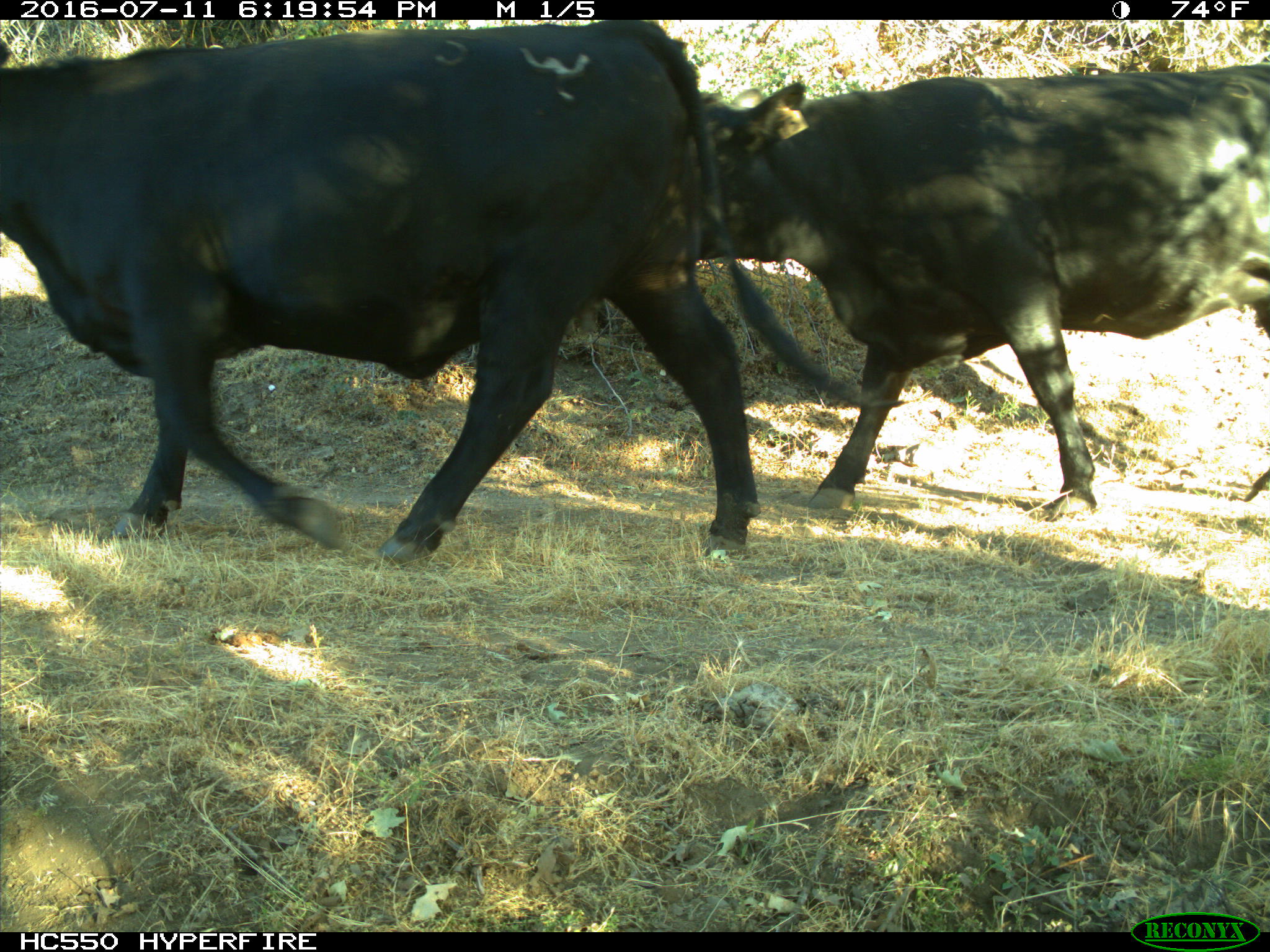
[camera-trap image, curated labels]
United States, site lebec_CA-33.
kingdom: Animalia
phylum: Chordata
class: Mammalia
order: Artiodactyla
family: Bovidae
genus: Bos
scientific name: Bos taurus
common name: domestic cow